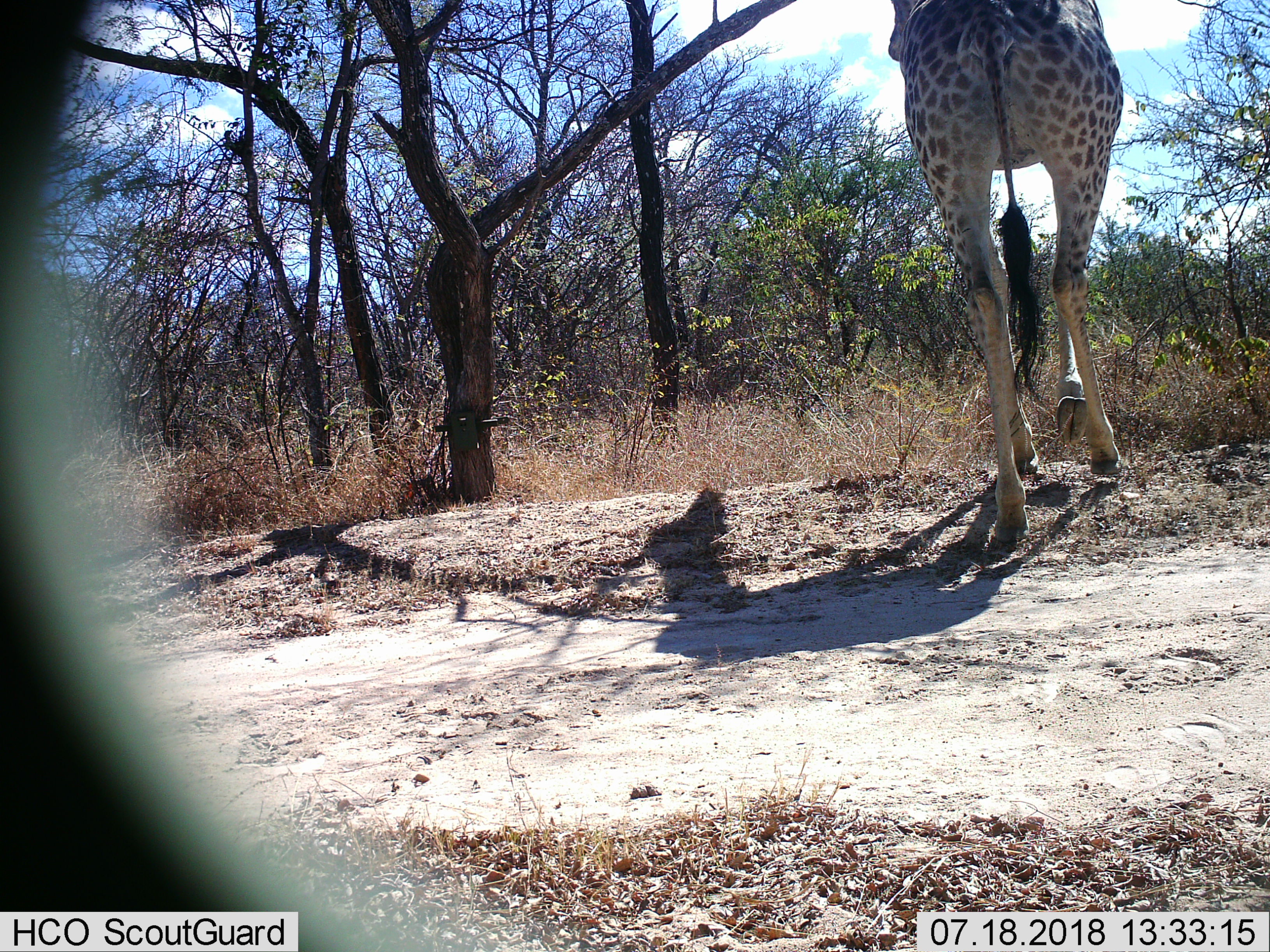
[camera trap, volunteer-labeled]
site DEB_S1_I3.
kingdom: Animalia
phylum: Chordata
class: Mammalia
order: Artiodactyla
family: Giraffidae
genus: Giraffa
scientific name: Giraffa camelopardalis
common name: giraffe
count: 1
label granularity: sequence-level